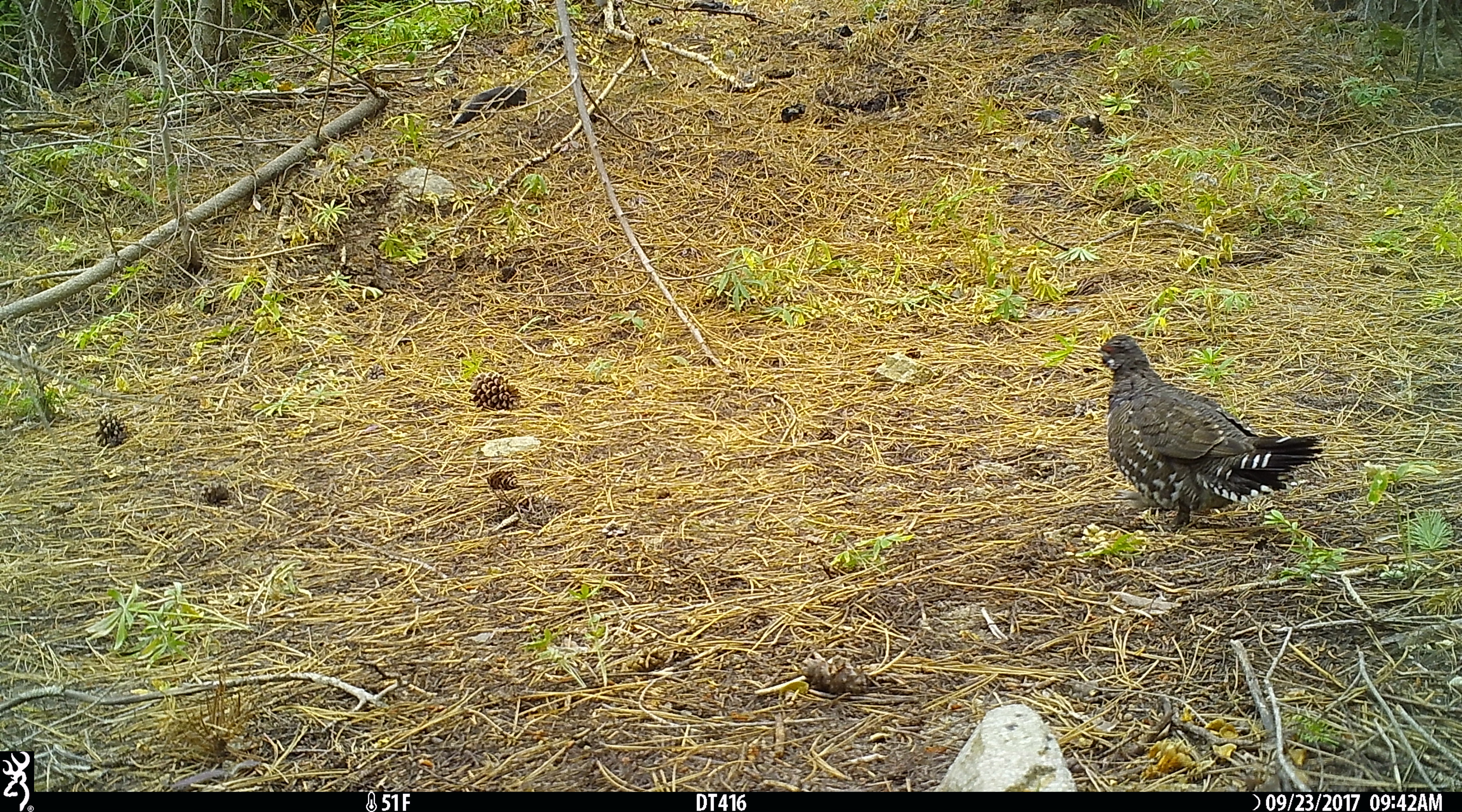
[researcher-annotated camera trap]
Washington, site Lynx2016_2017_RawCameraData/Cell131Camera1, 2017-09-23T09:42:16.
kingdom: Animalia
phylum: Chordata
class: Aves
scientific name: Aves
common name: birds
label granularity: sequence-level